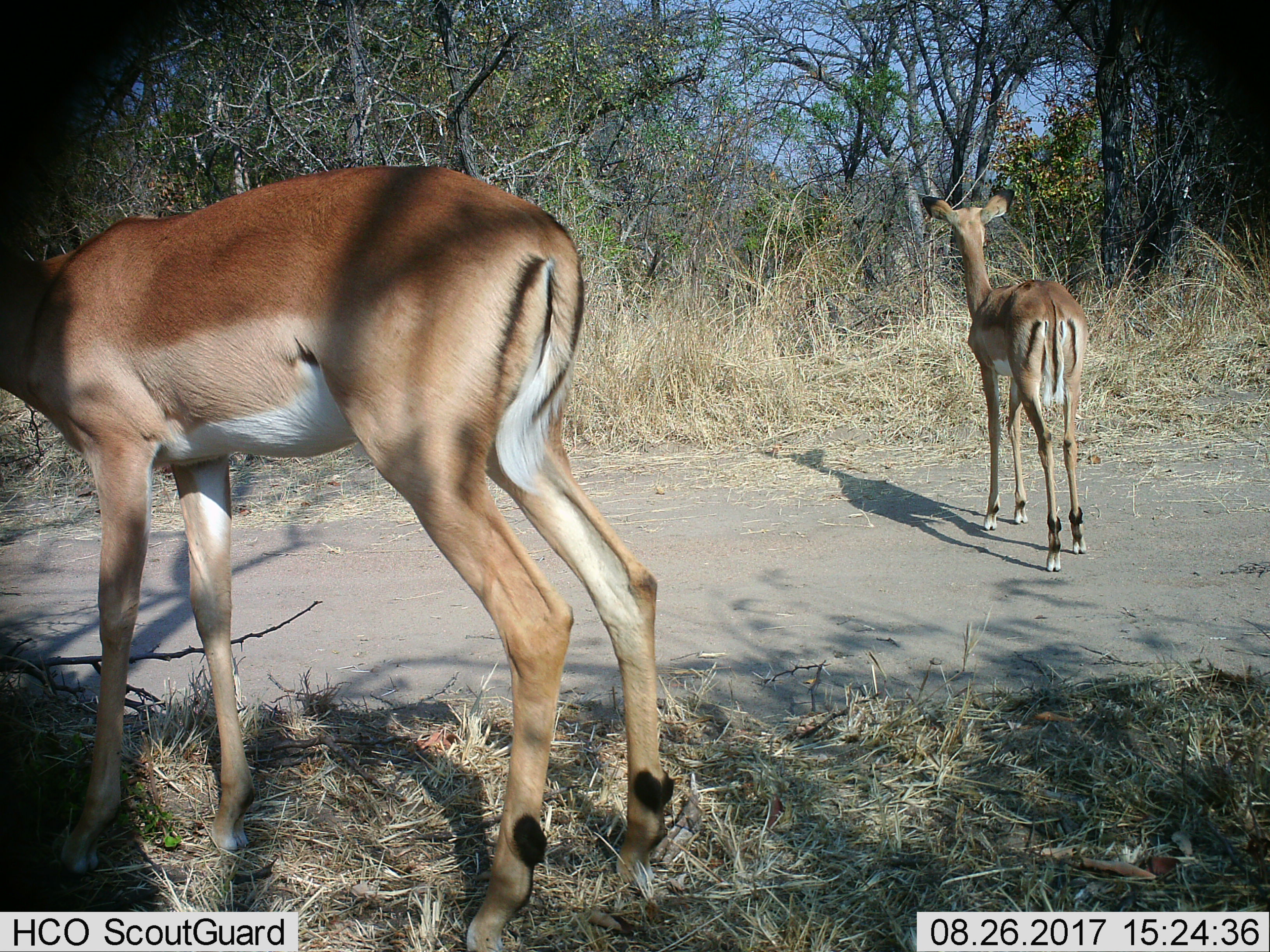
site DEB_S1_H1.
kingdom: Animalia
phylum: Chordata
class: Mammalia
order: Artiodactyla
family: Bovidae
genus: Aepyceros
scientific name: Aepyceros melampus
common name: impala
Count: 2.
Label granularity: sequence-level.